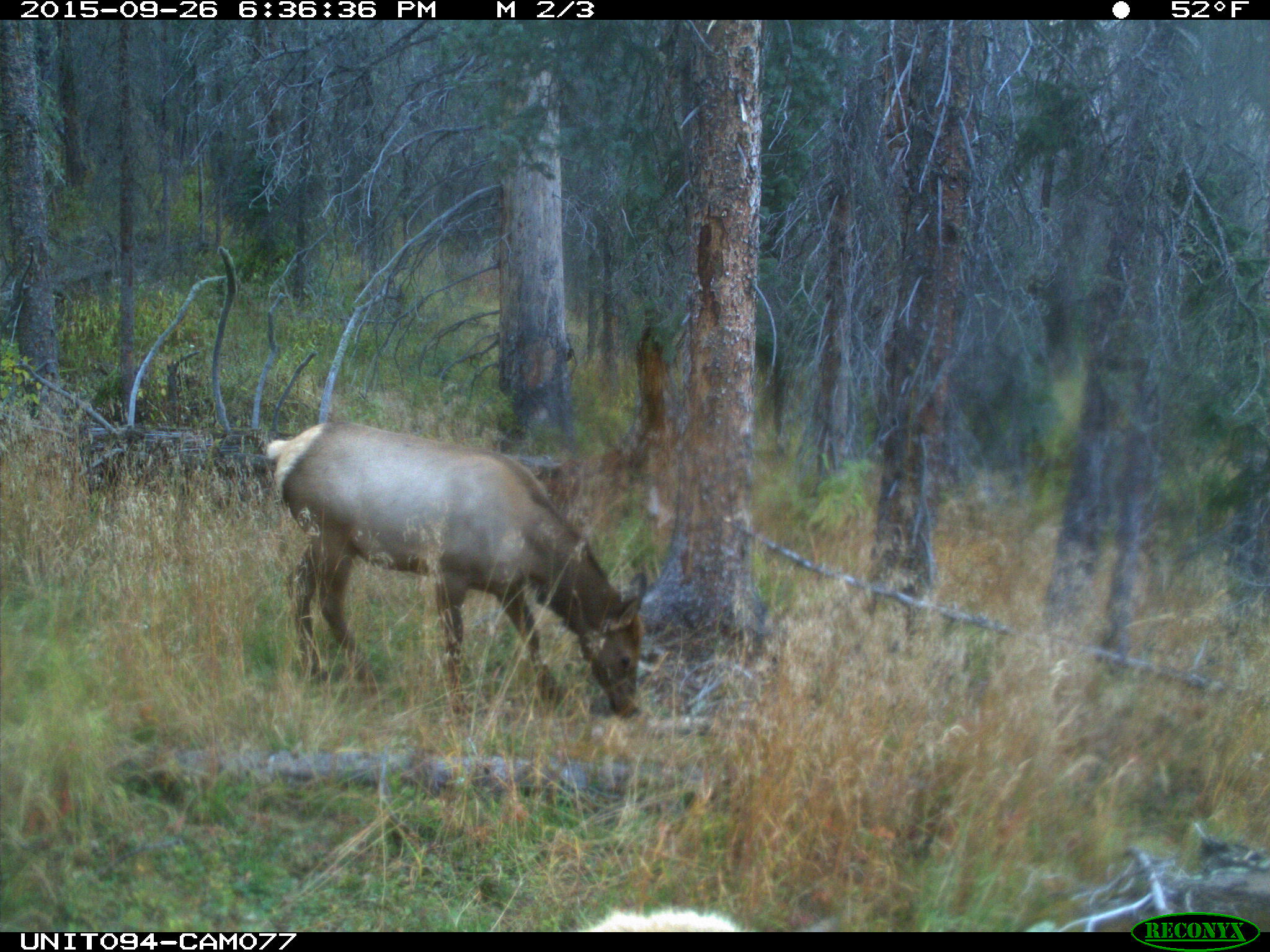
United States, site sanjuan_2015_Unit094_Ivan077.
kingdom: Animalia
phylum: Chordata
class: Mammalia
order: Artiodactyla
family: Cervidae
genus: Cervus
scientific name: Cervus elaphus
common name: red deer